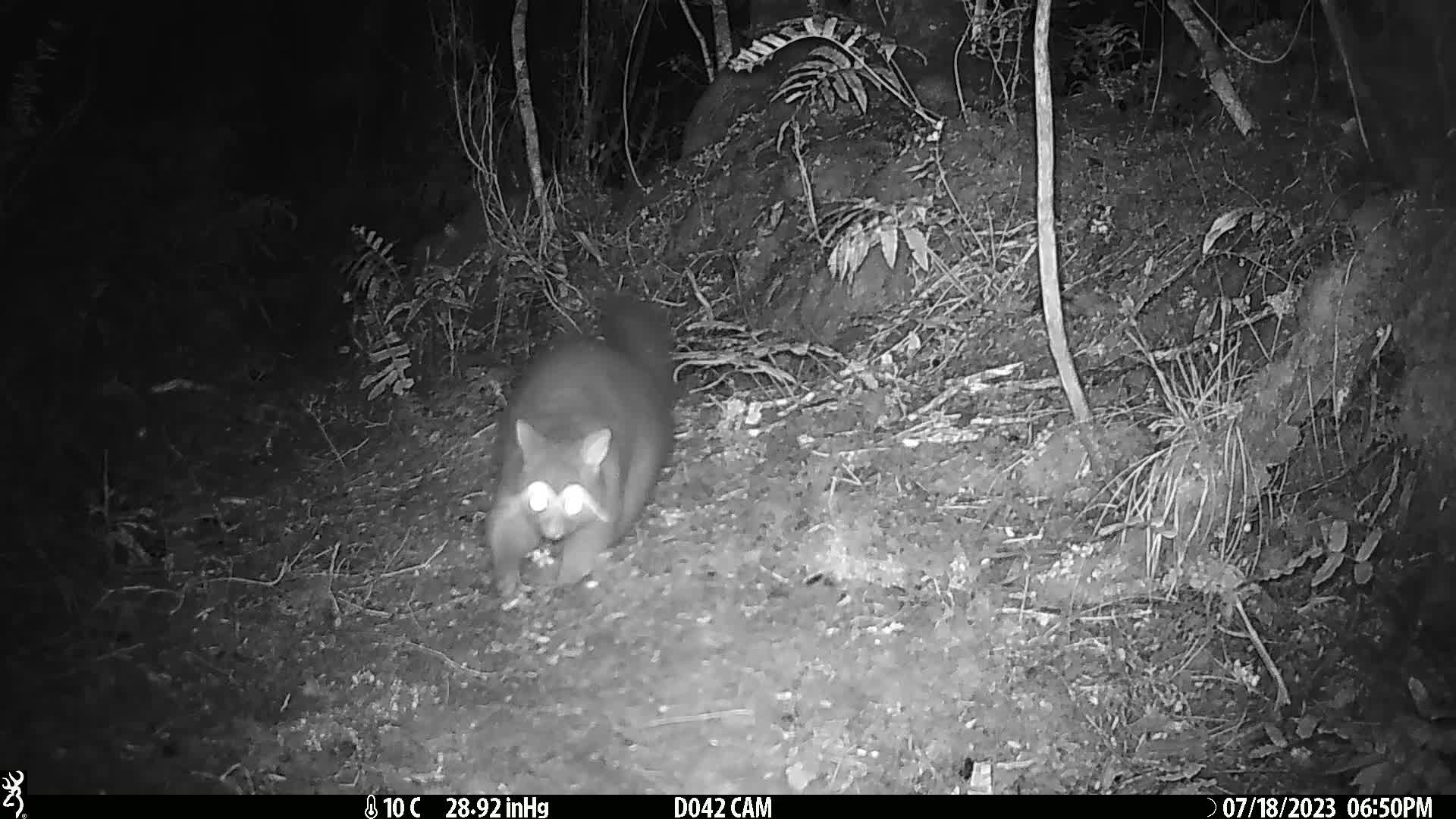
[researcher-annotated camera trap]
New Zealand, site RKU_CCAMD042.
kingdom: Animalia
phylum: Chordata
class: Mammalia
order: Diprotodontia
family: Phalangeridae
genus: Trichosurus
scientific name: Trichosurus vulpecula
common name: common brushtail possum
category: possum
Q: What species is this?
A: Possum (common brushtail possum) (Trichosurus vulpecula).